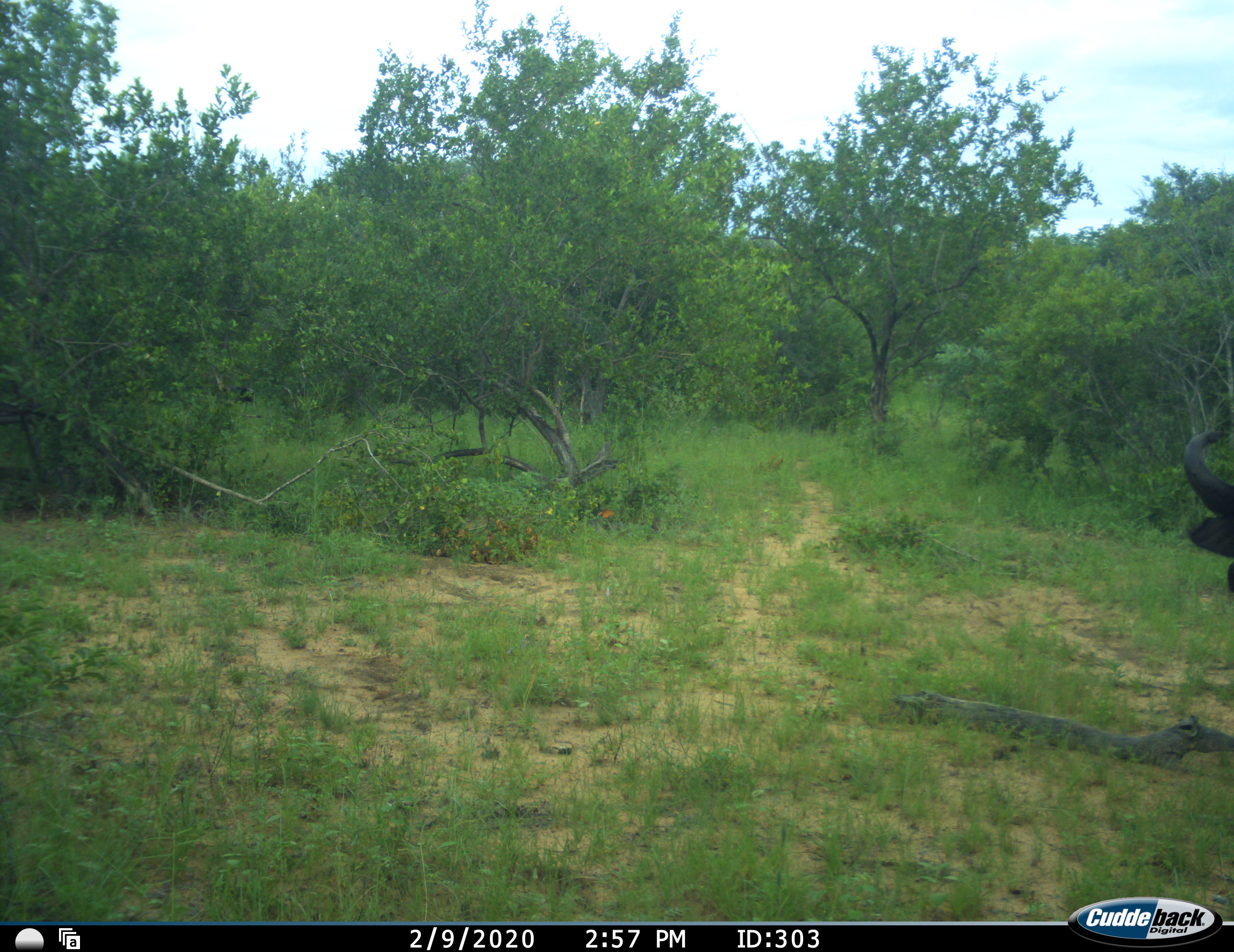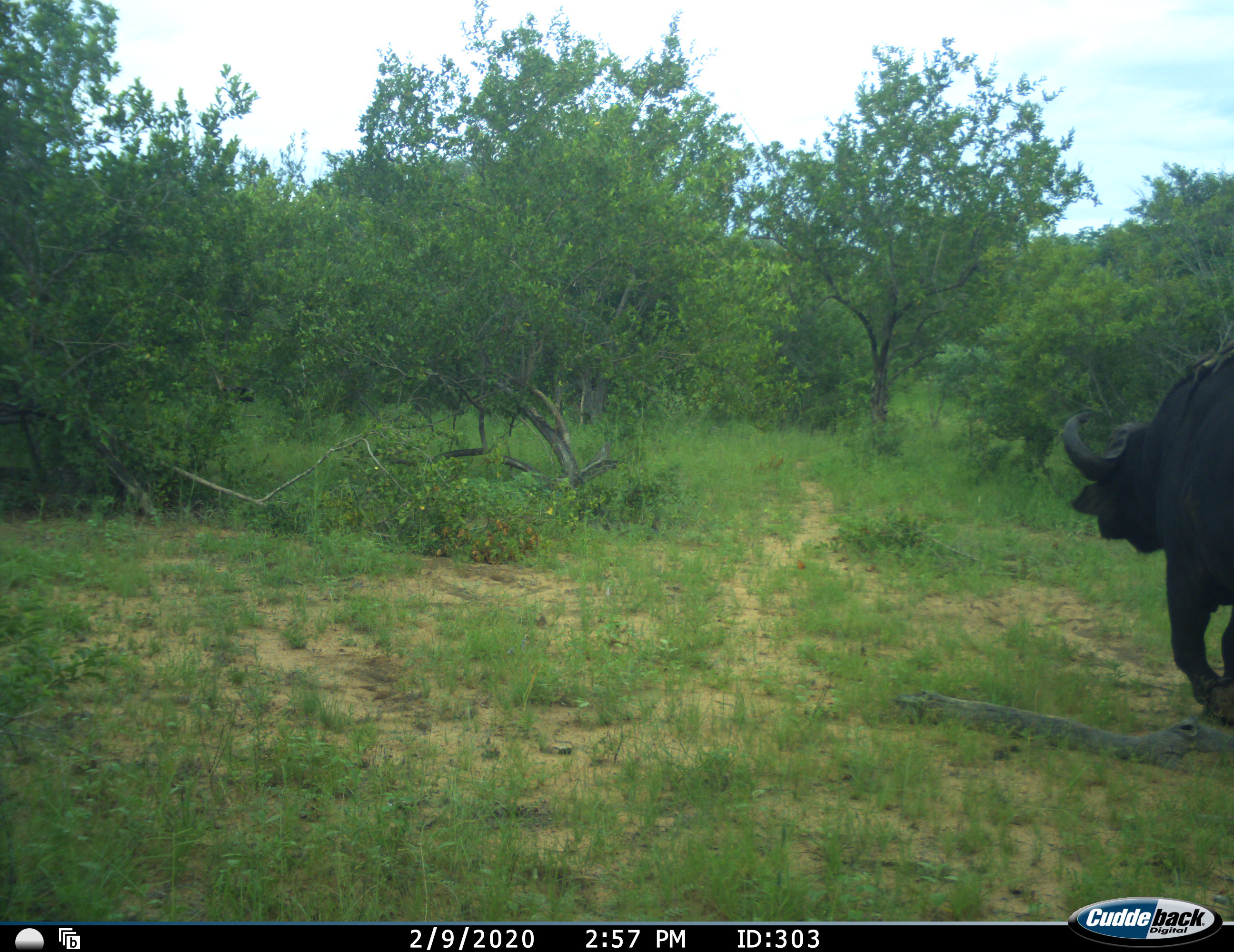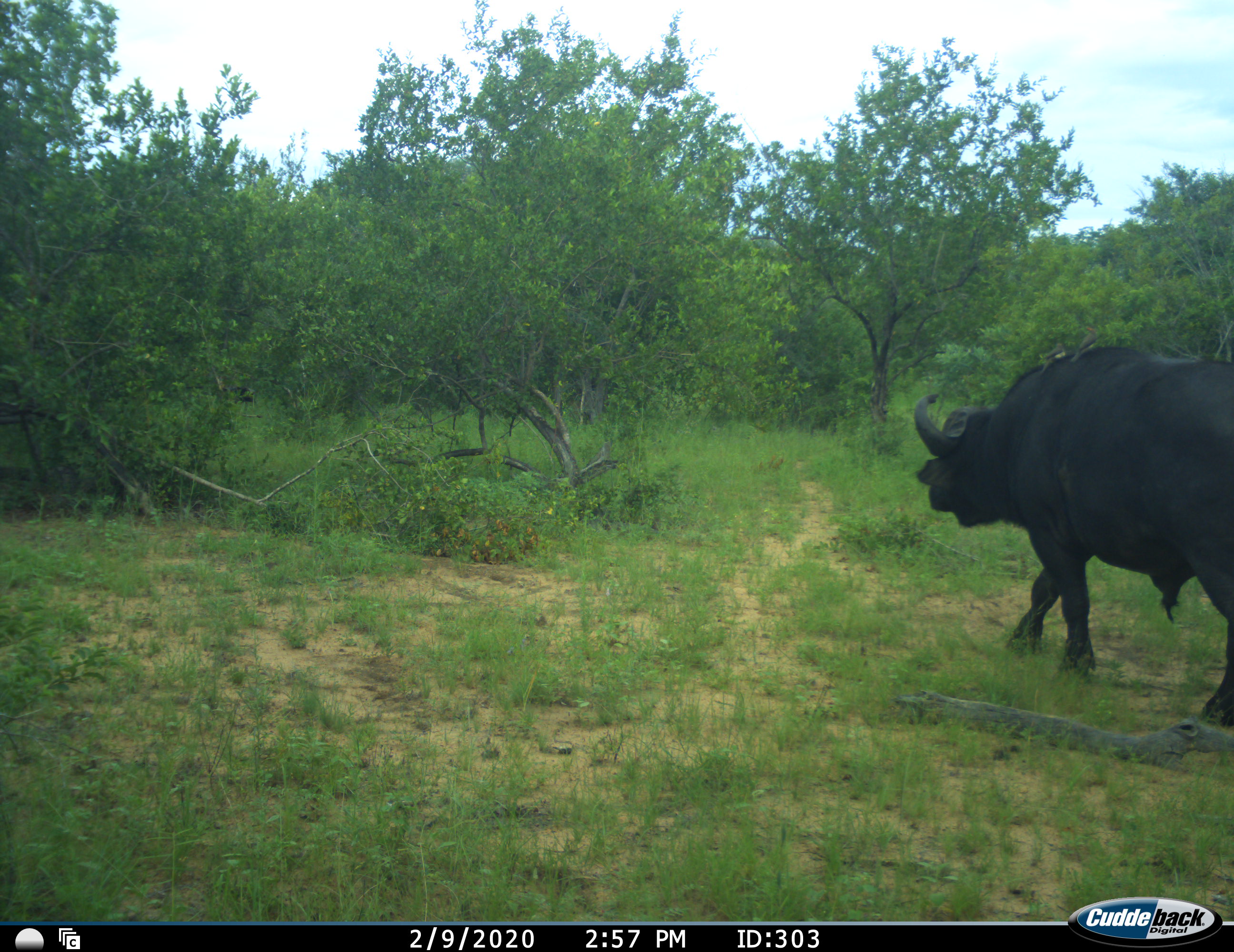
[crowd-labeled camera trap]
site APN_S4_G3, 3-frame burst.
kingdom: Animalia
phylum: Chordata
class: Mammalia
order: Artiodactyla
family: Bovidae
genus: Syncerus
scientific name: Syncerus caffer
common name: african buffalo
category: buffalo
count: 1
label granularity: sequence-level